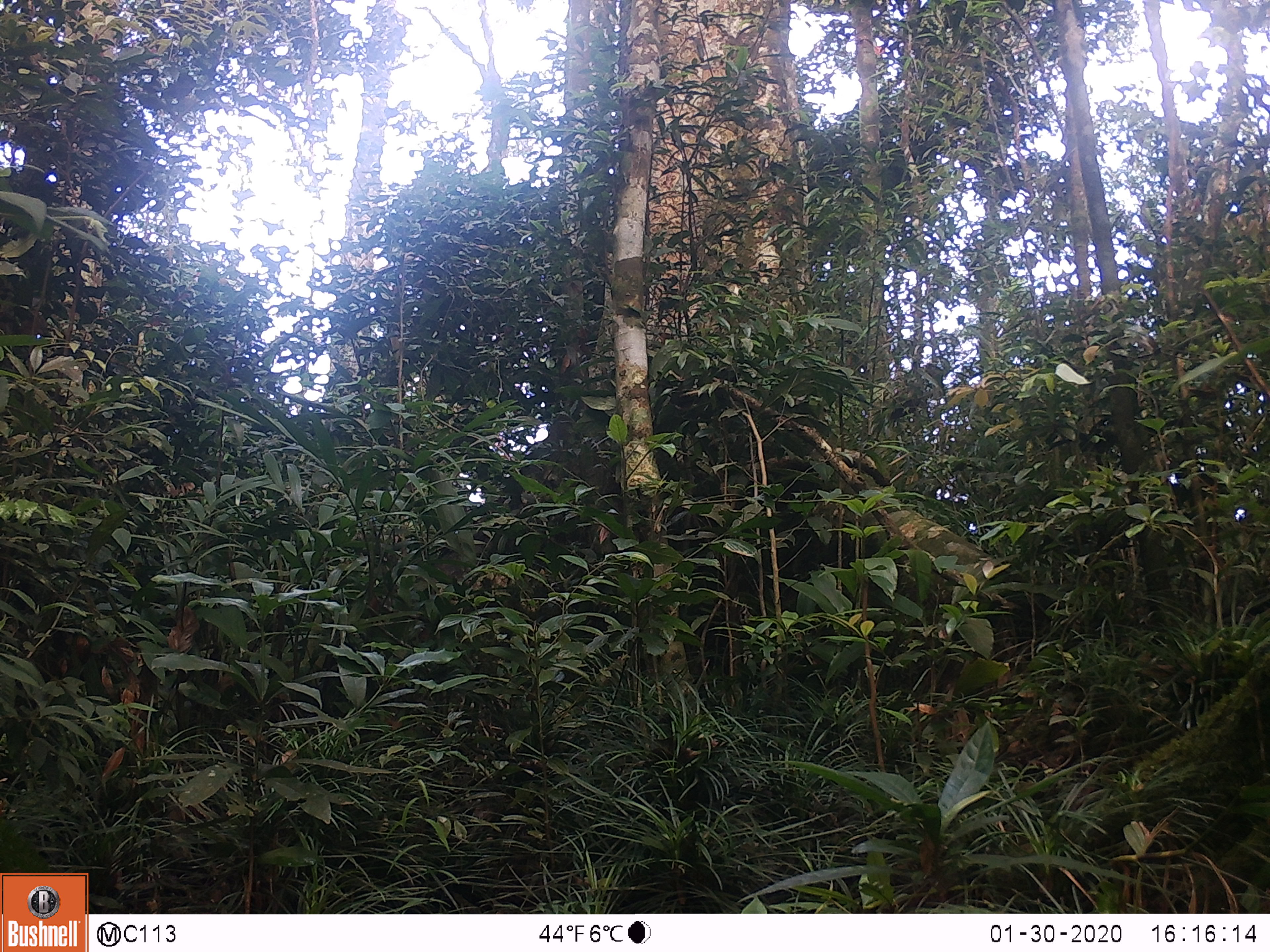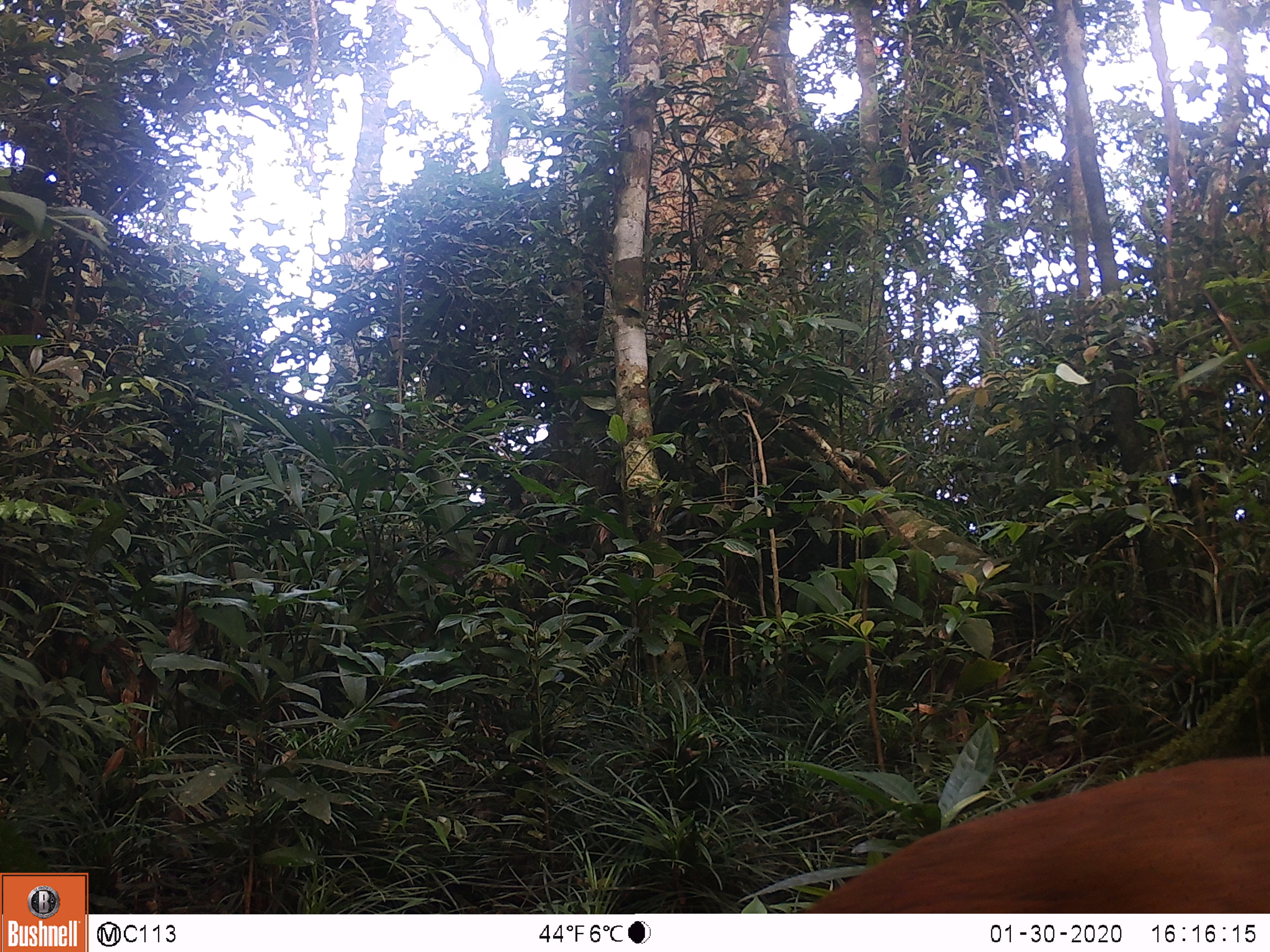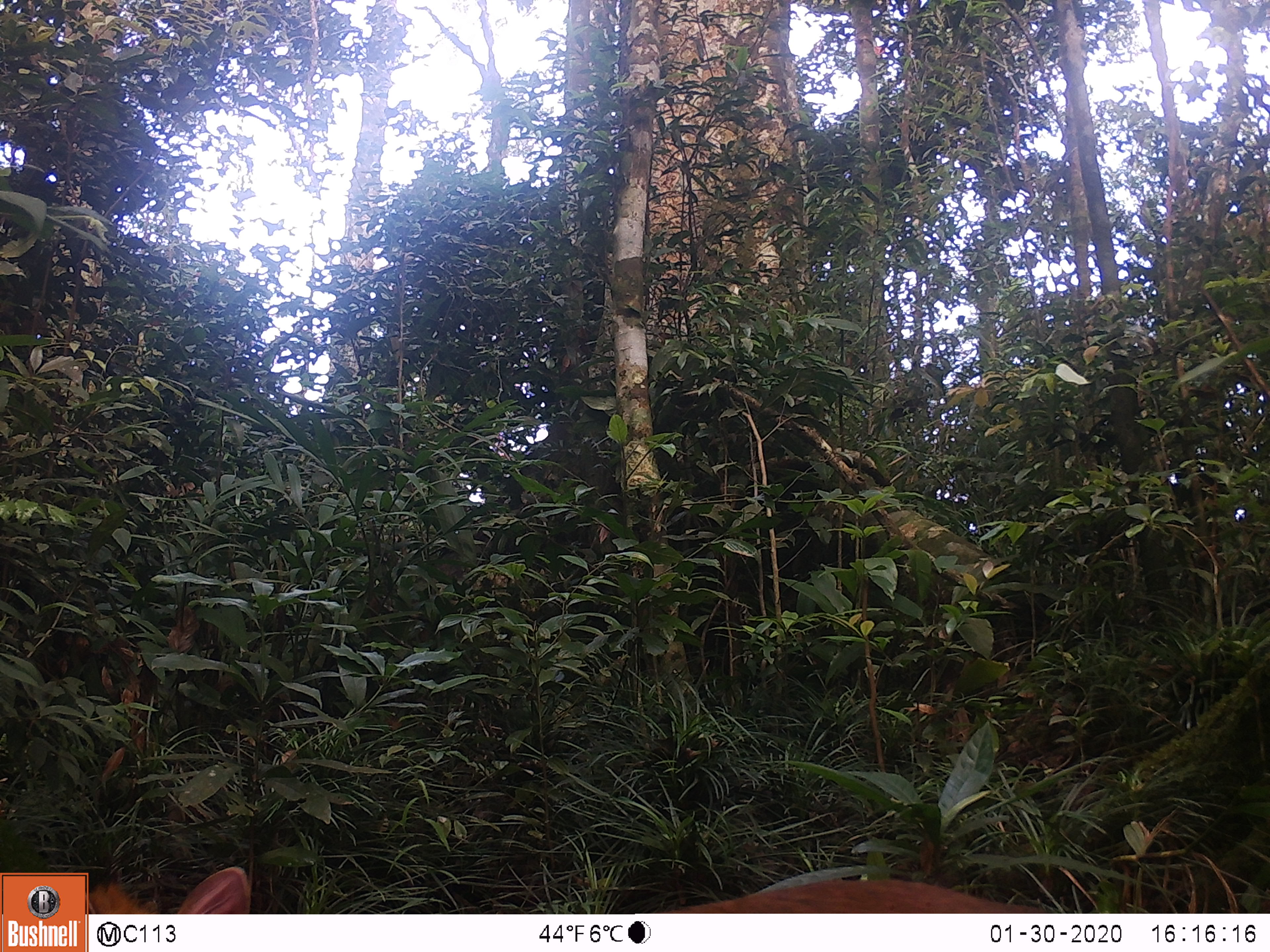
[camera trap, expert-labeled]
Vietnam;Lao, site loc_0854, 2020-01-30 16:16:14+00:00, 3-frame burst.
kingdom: Animalia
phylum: Chordata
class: Mammalia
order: Artiodactyla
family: Cervidae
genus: Muntiacus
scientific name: Muntiacus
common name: muntjacs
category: unidentified muntjac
Unidentified muntjac (muntjacs) (Muntiacus). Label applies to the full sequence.